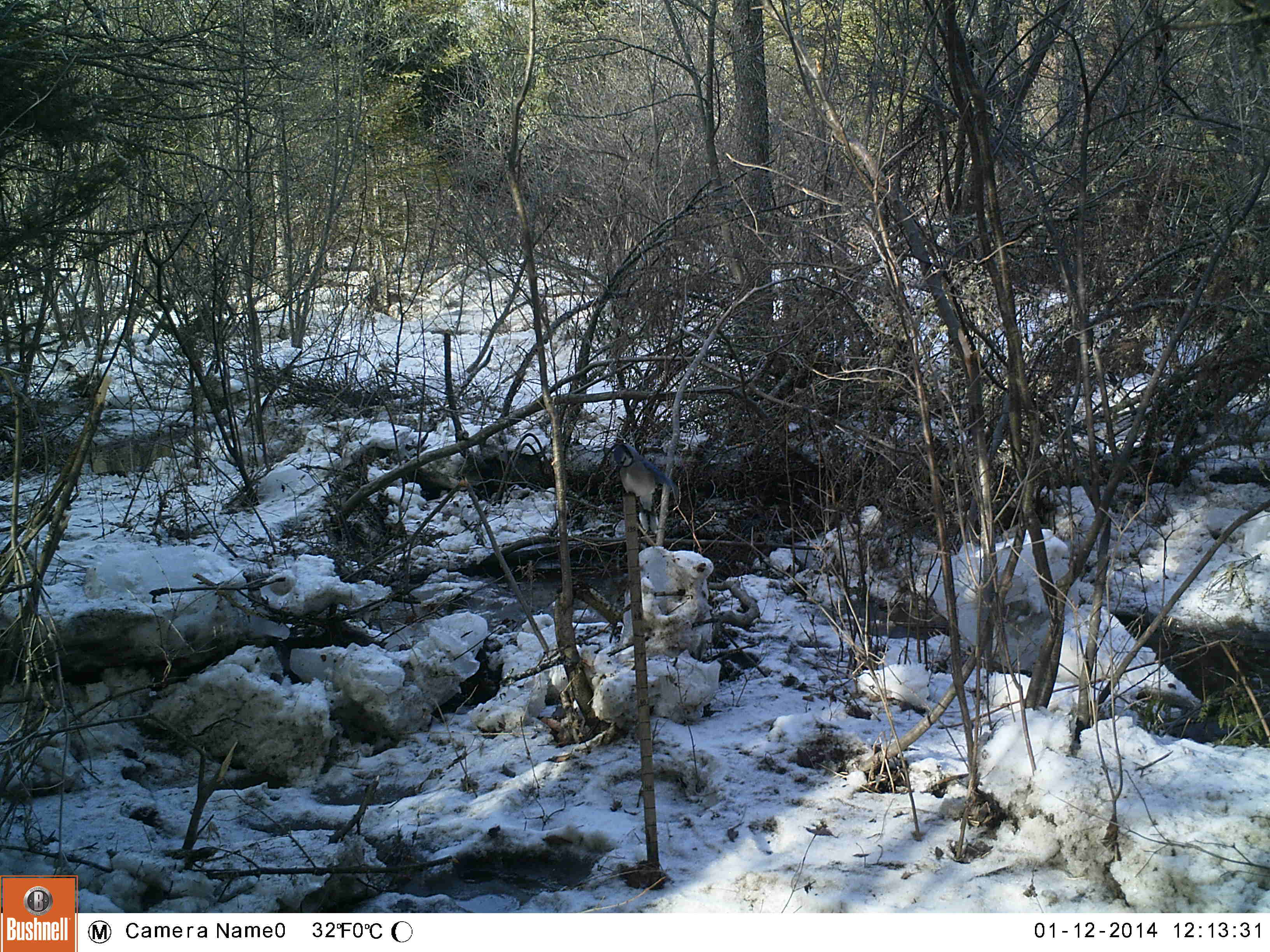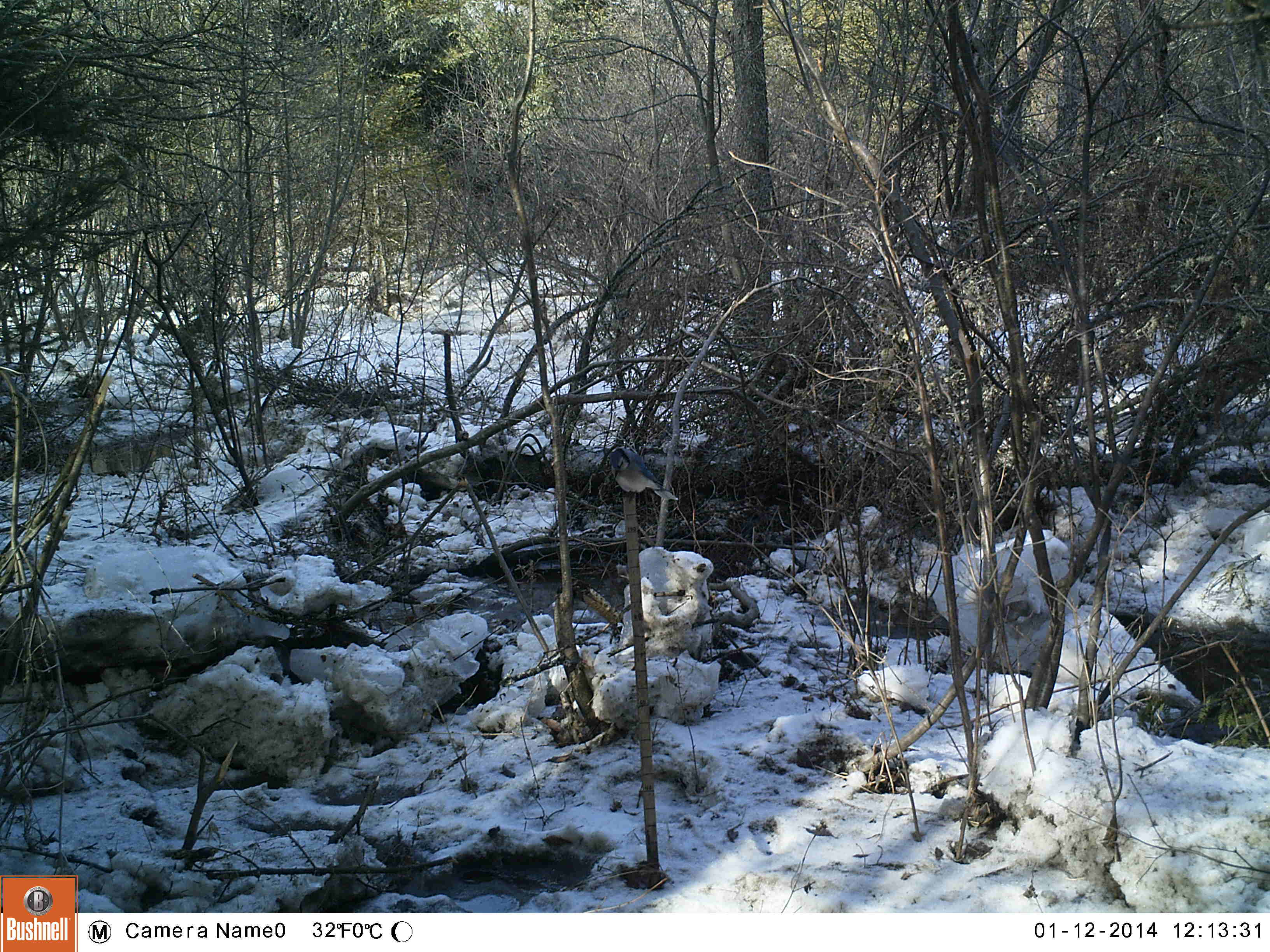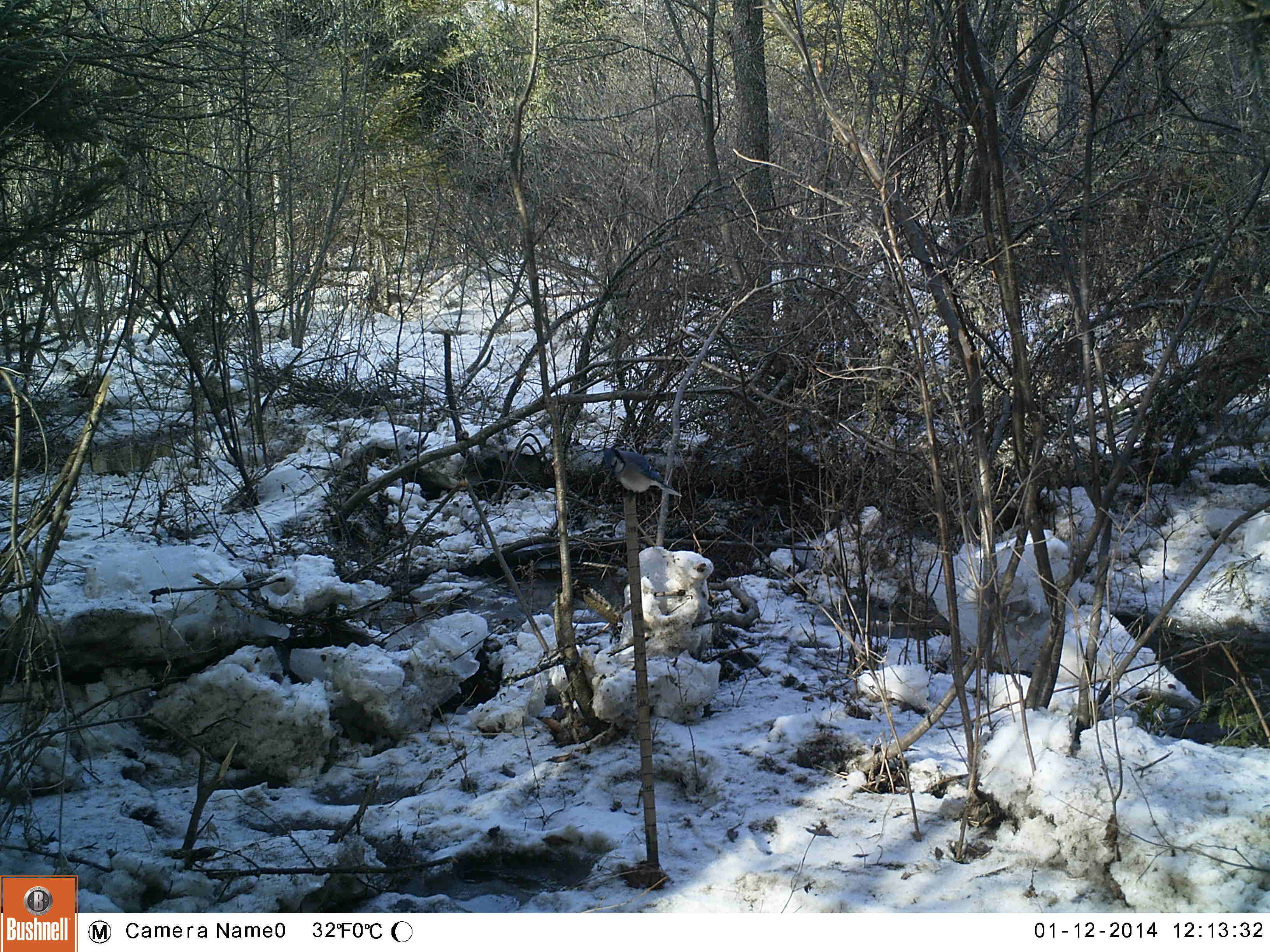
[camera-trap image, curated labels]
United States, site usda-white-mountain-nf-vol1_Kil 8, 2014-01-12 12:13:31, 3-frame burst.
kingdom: Animalia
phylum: Chordata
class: Aves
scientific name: Aves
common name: bird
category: bird sp.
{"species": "bird sp. (bird) (Aves)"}